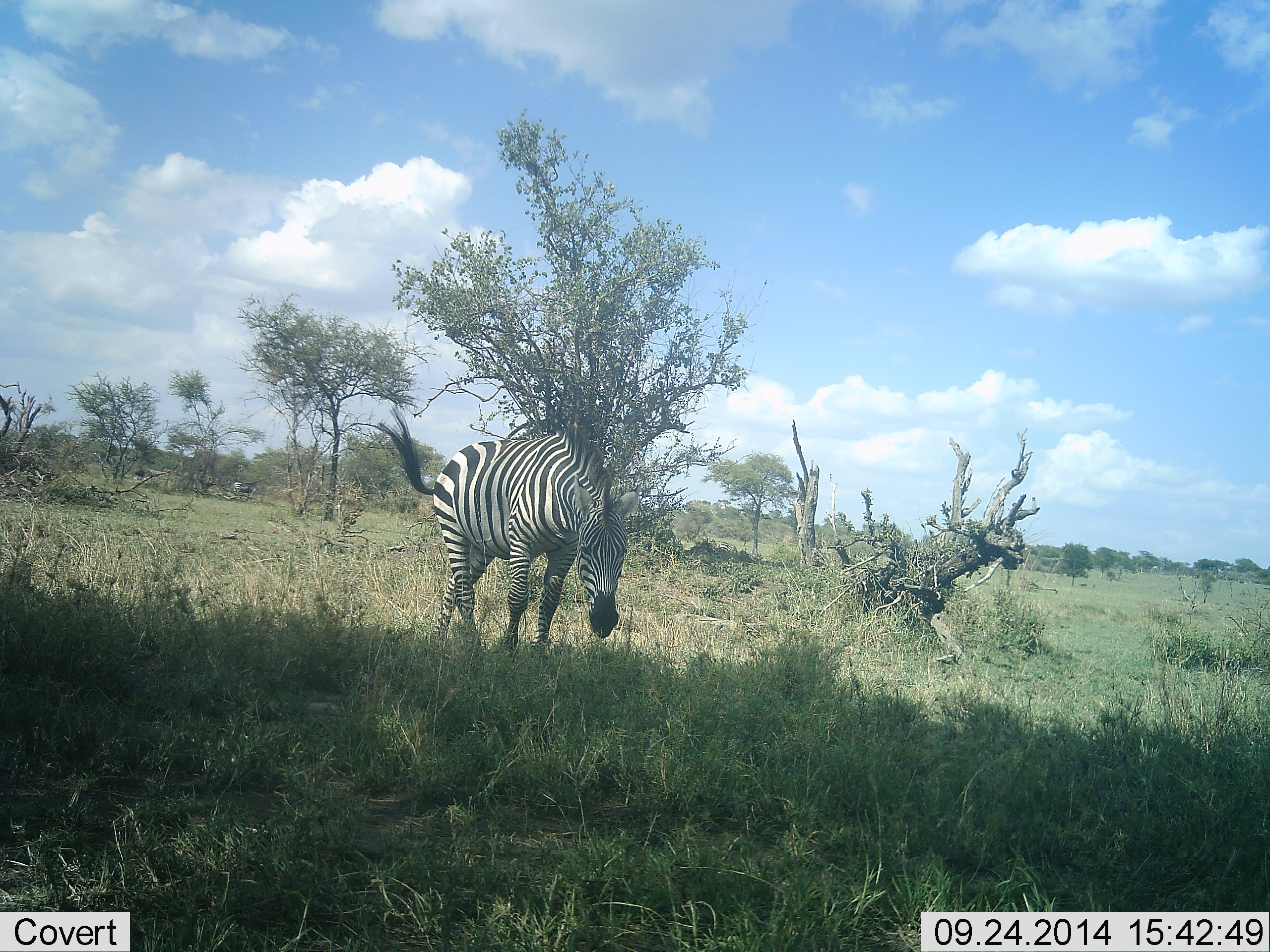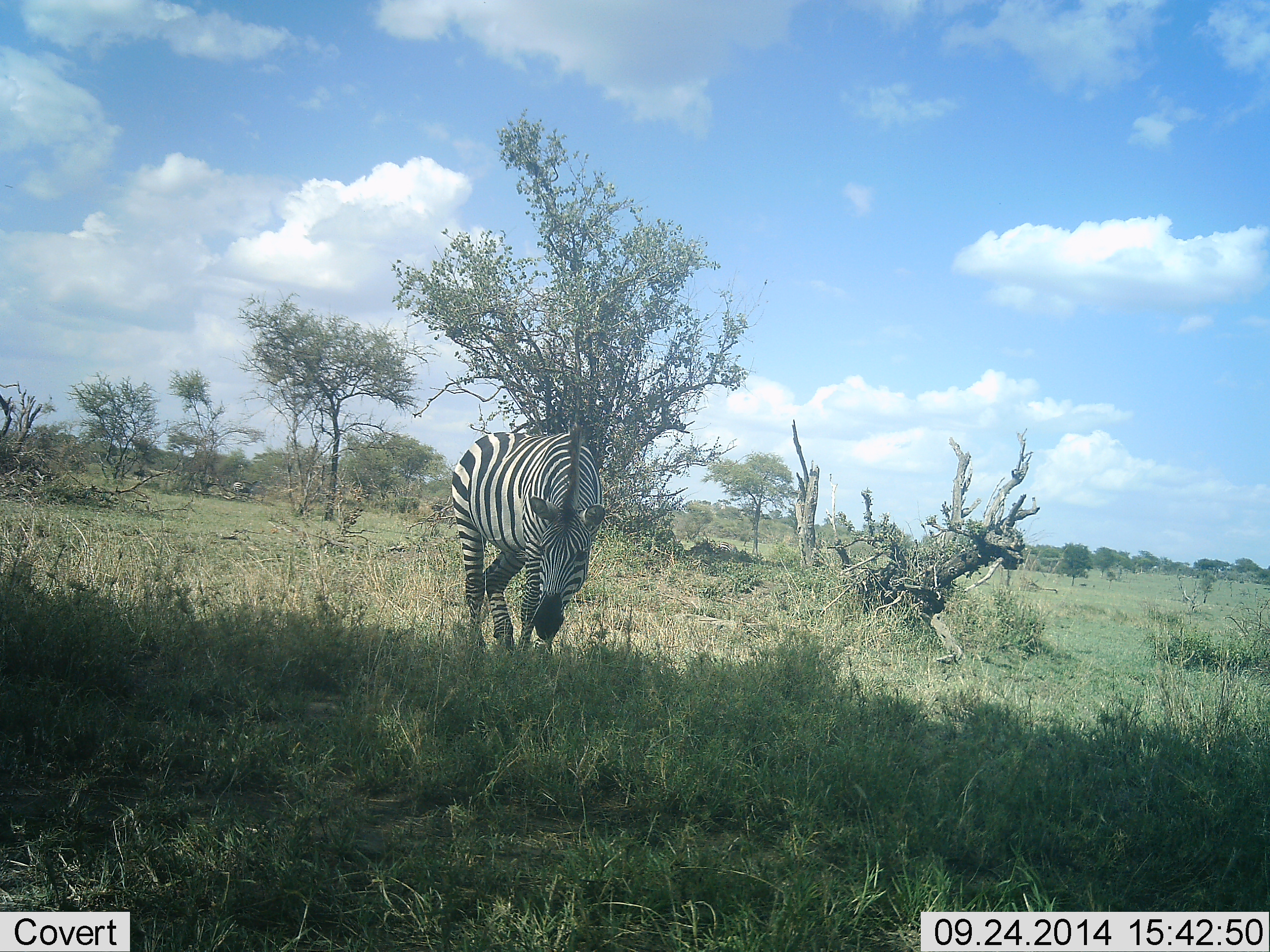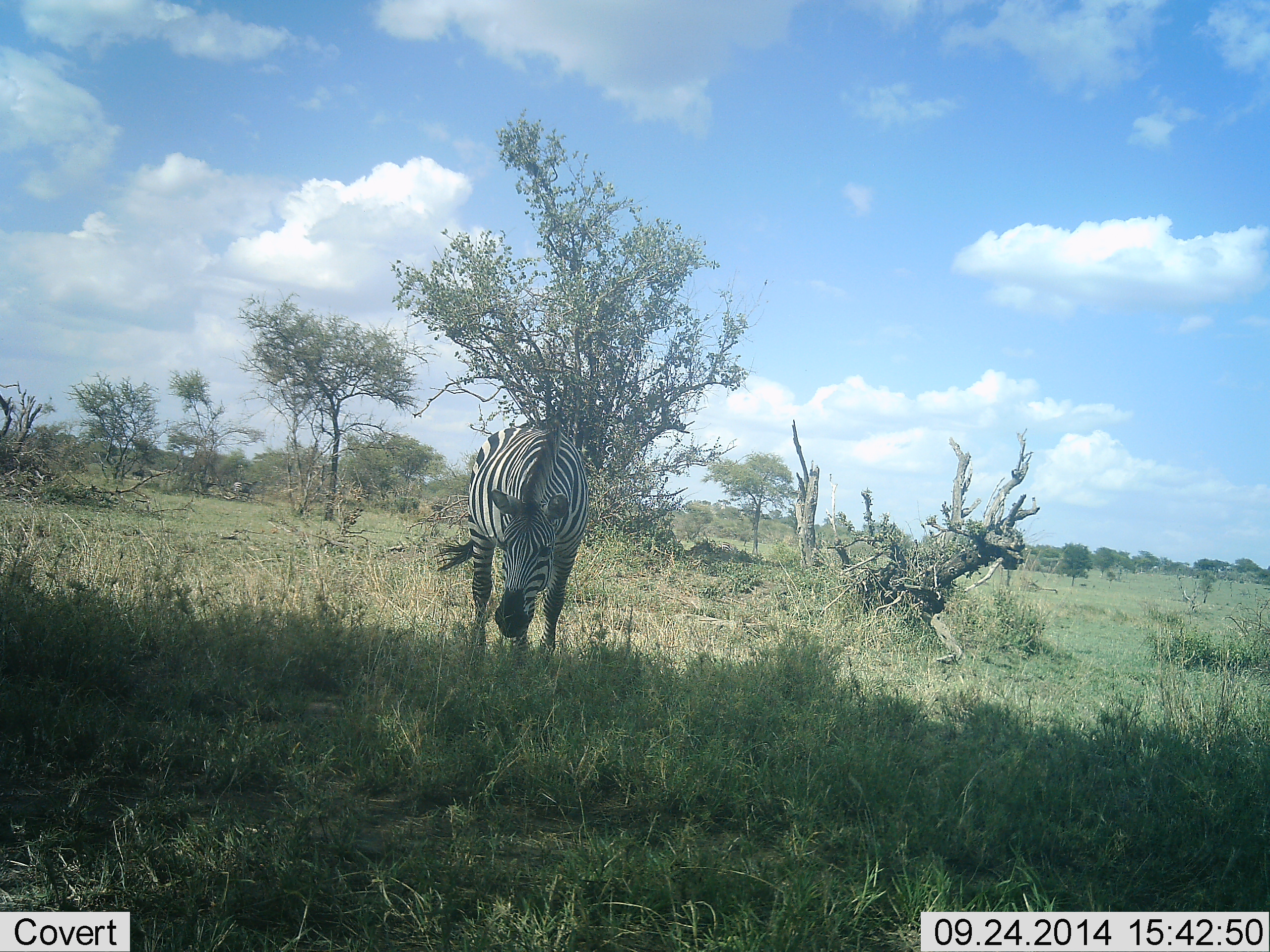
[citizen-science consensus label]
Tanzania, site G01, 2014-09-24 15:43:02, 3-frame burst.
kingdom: Animalia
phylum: Chordata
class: Mammalia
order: Perissodactyla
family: Equidae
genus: Equus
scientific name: Equus quagga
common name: plains zebra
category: zebra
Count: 1.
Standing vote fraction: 40%.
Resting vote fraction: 0%.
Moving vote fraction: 50%.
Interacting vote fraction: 0%.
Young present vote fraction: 0%.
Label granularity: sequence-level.